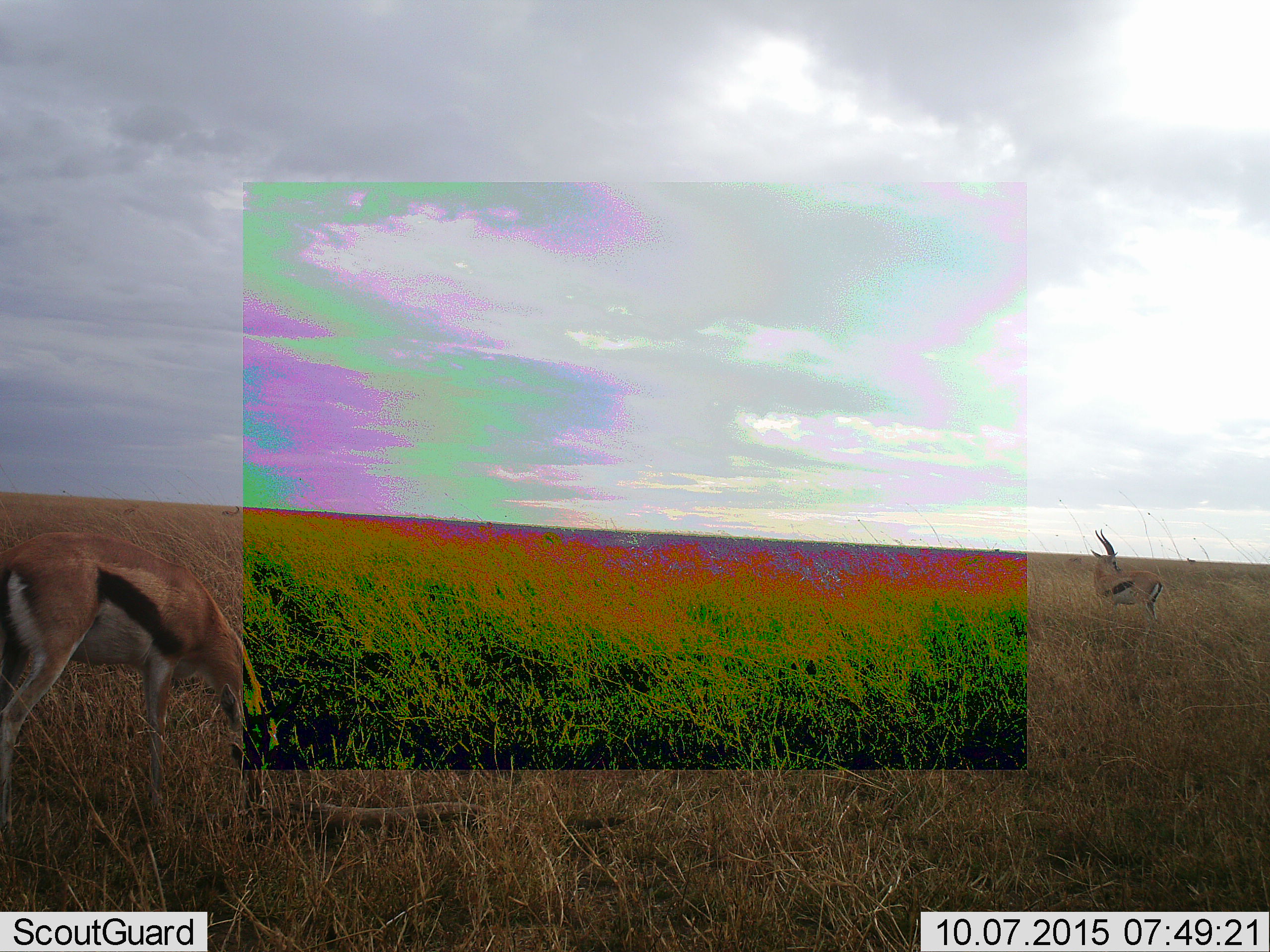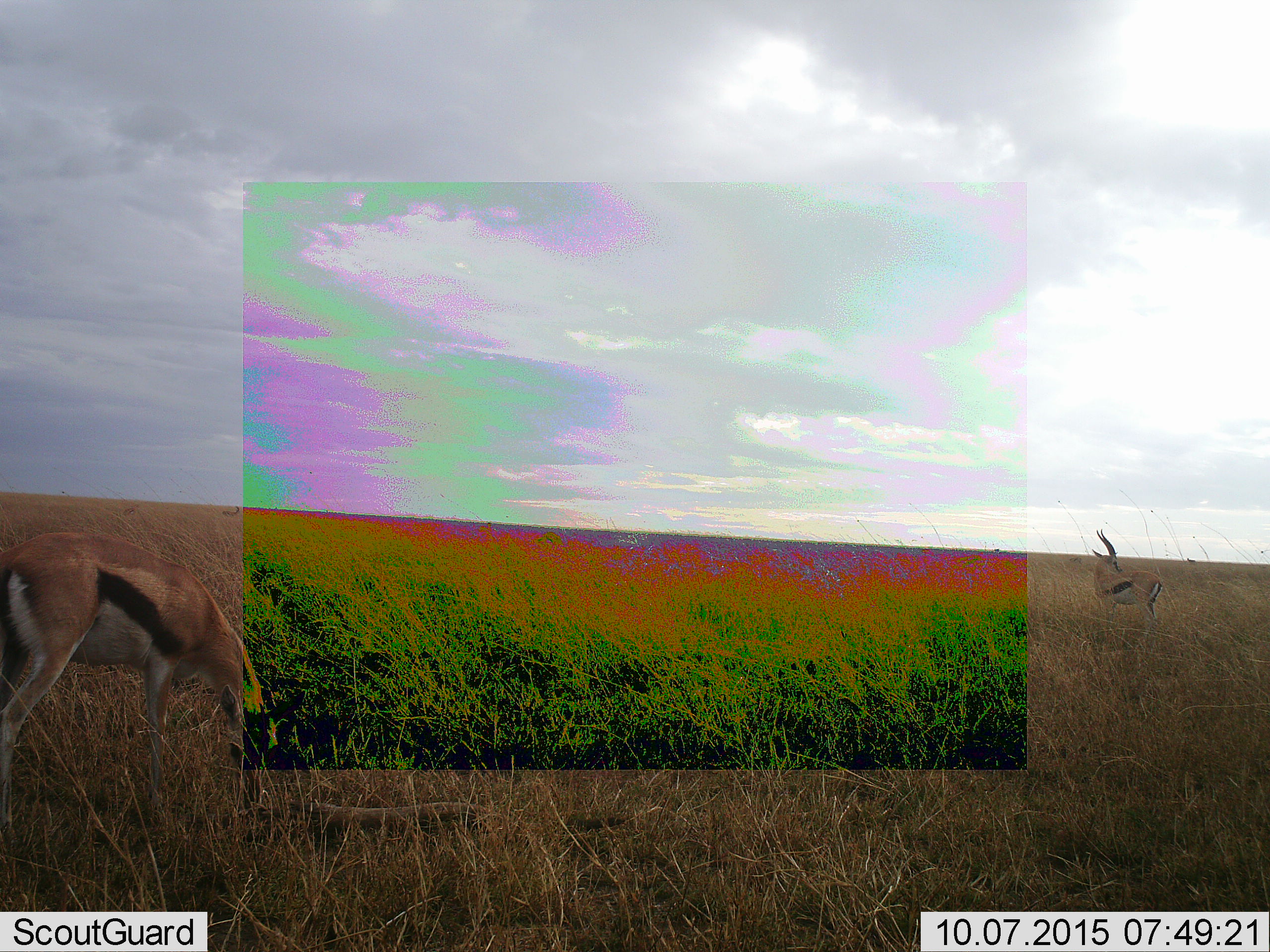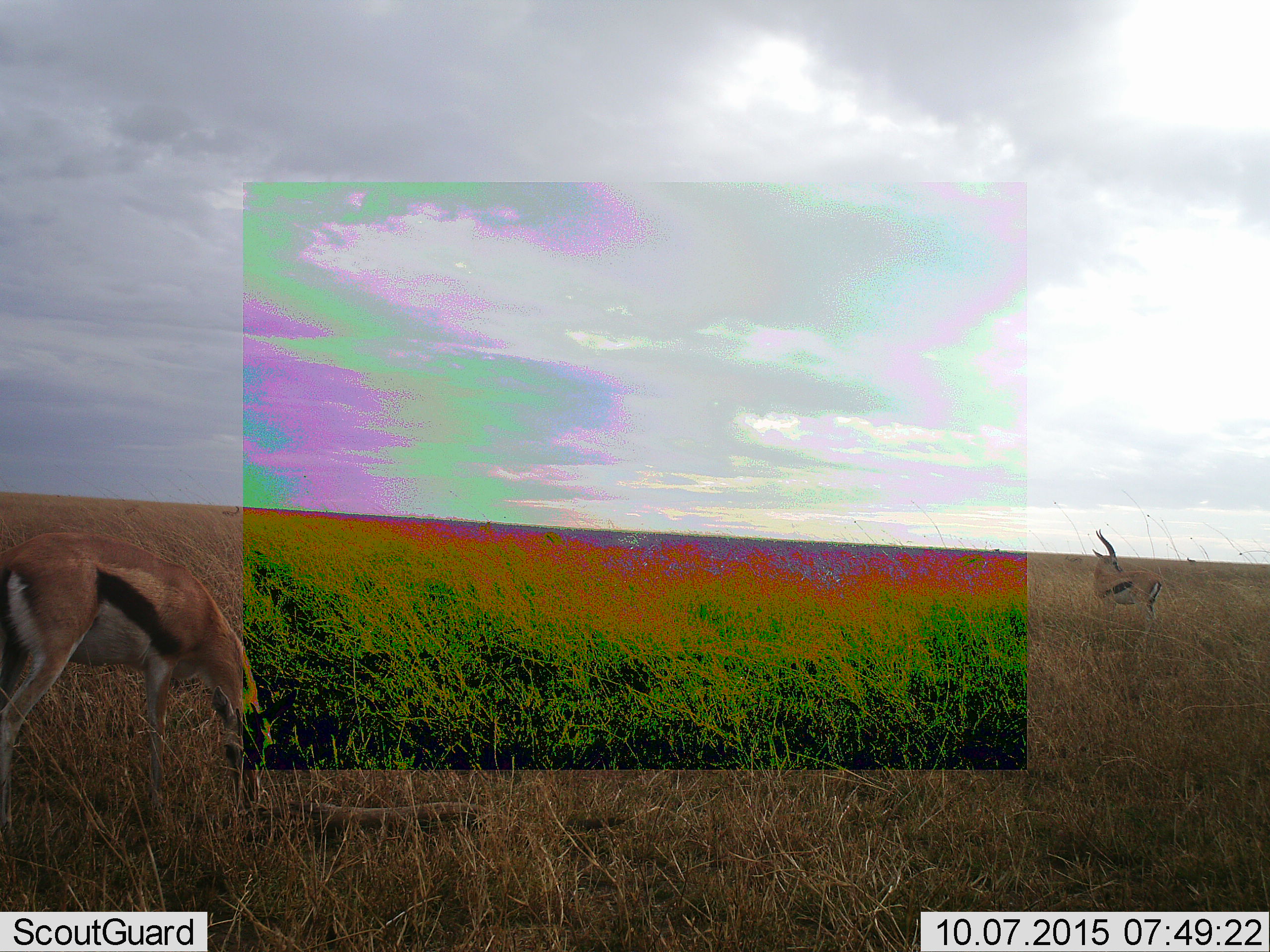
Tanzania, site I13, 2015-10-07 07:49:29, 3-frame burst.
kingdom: Animalia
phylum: Chordata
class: Mammalia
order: Artiodactyla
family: Bovidae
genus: Eudorcas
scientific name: Eudorcas thomsonii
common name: thomson's gazelle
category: gazellethomsons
Gazellethomsons (thomson's gazelle) (Eudorcas thomsonii), count 2. Behavior (volunteer vote fractions): standing 100%, resting 0%, moving 0%, interacting 0%. Young present (vote fraction): 0%. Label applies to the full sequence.